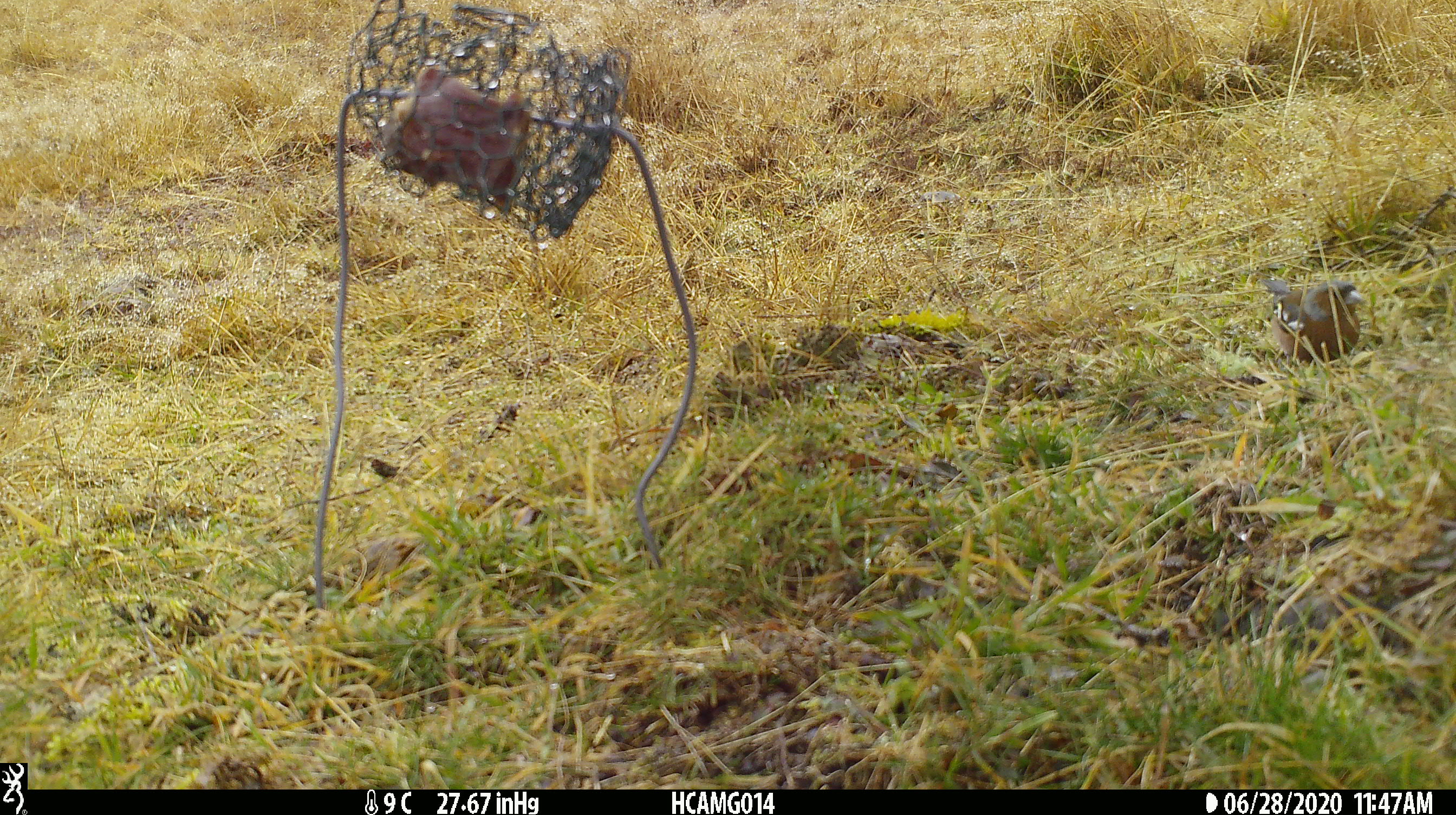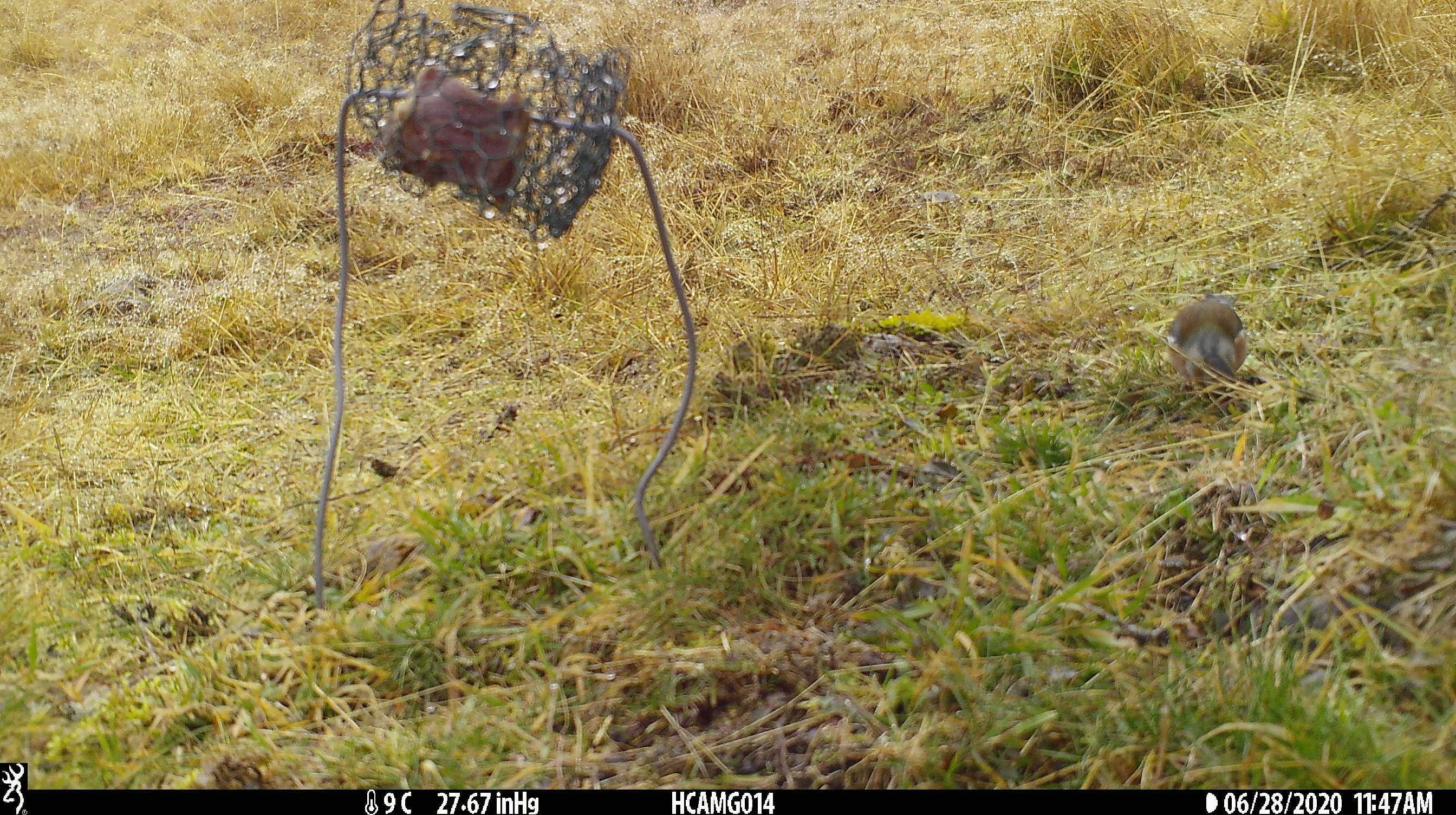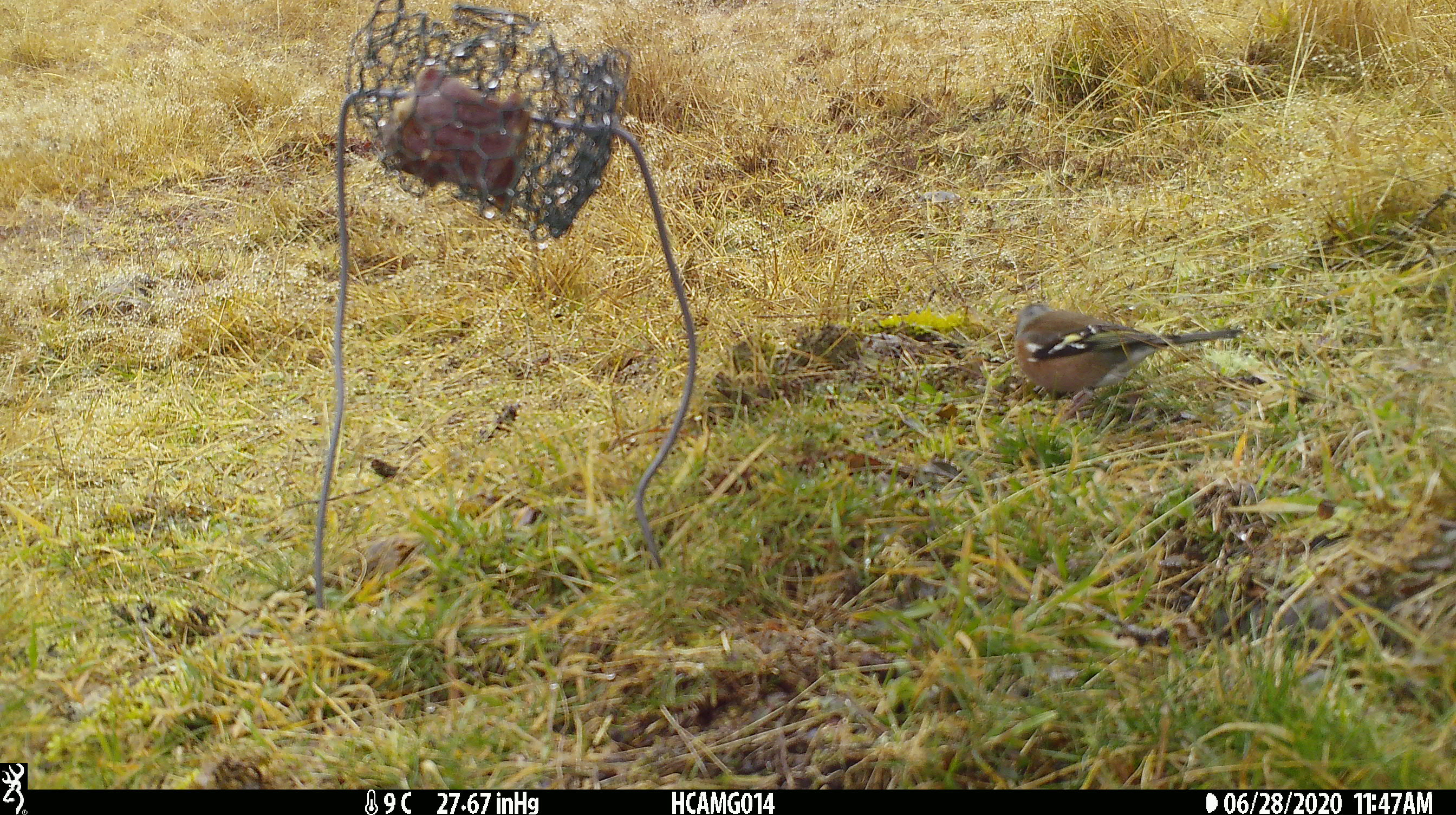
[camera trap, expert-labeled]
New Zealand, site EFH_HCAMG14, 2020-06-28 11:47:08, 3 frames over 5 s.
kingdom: Animalia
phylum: Chordata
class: Aves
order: Passeriformes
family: Fringillidae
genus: Fringilla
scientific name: Fringilla coelebs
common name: common chaffinch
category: chaffinch